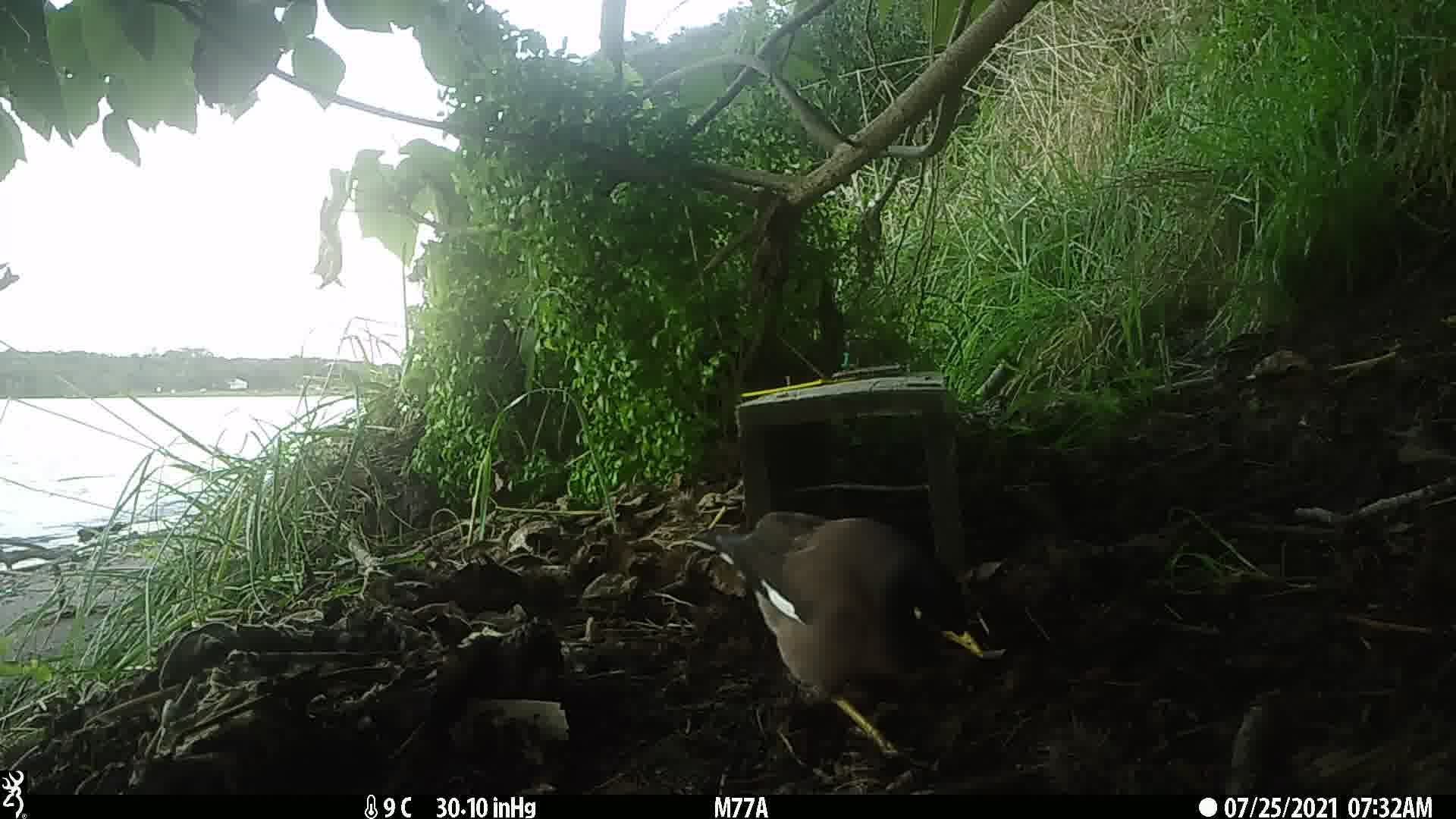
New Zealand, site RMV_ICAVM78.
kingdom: Animalia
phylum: Chordata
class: Aves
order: Passeriformes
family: Sturnidae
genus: Acridotheres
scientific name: Acridotheres tristis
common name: common myna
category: myna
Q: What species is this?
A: Myna (common myna) (Acridotheres tristis).